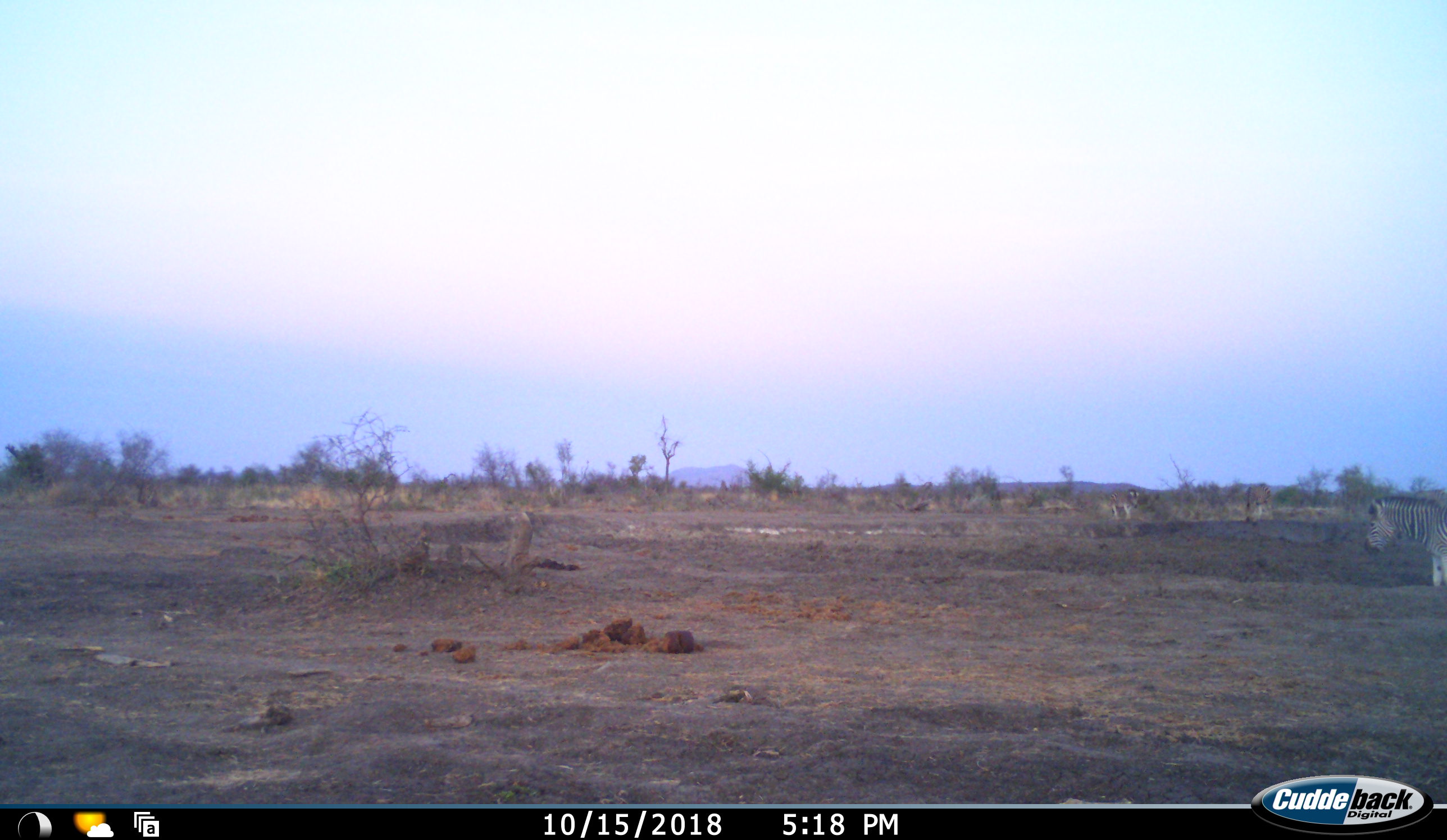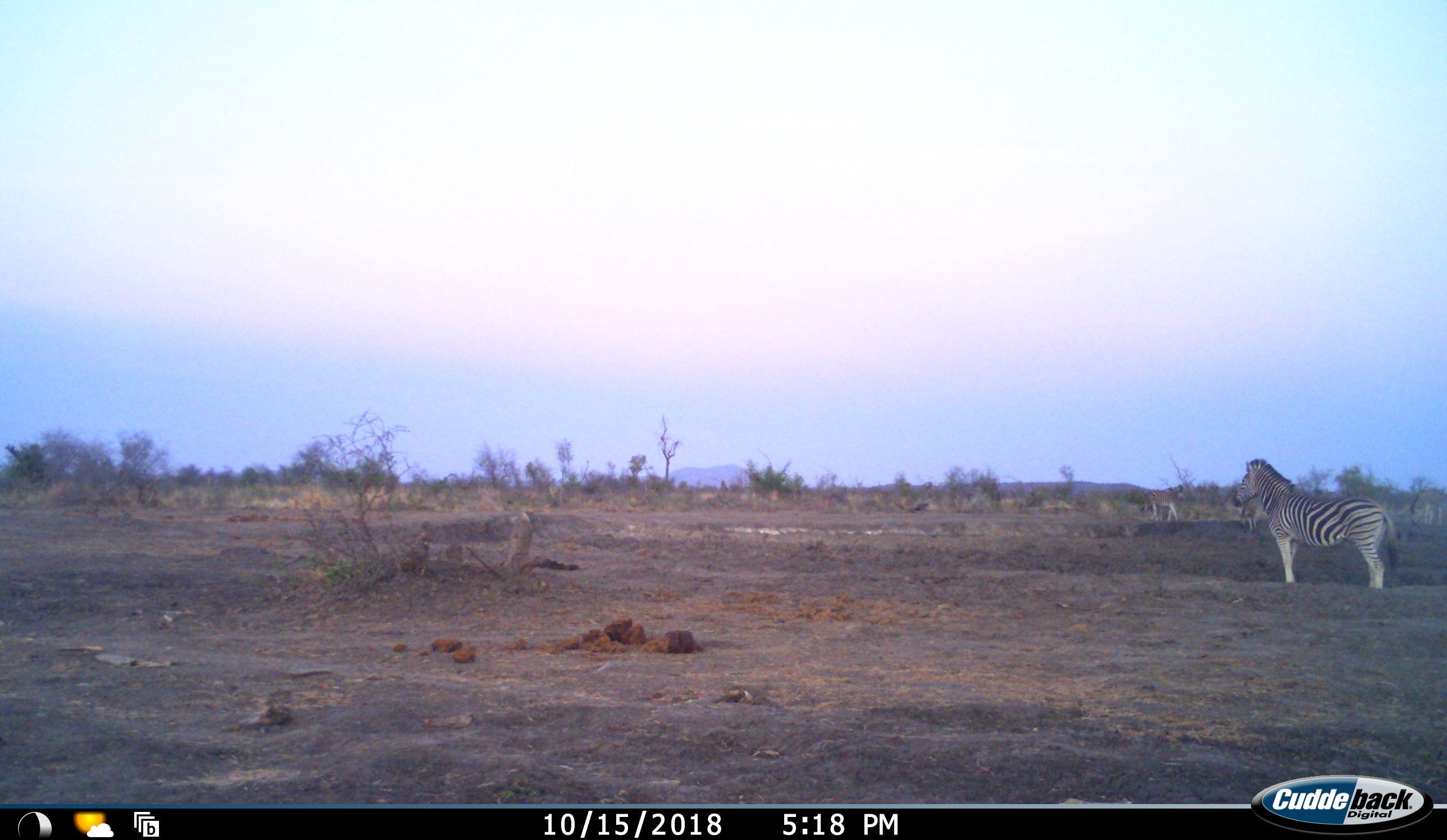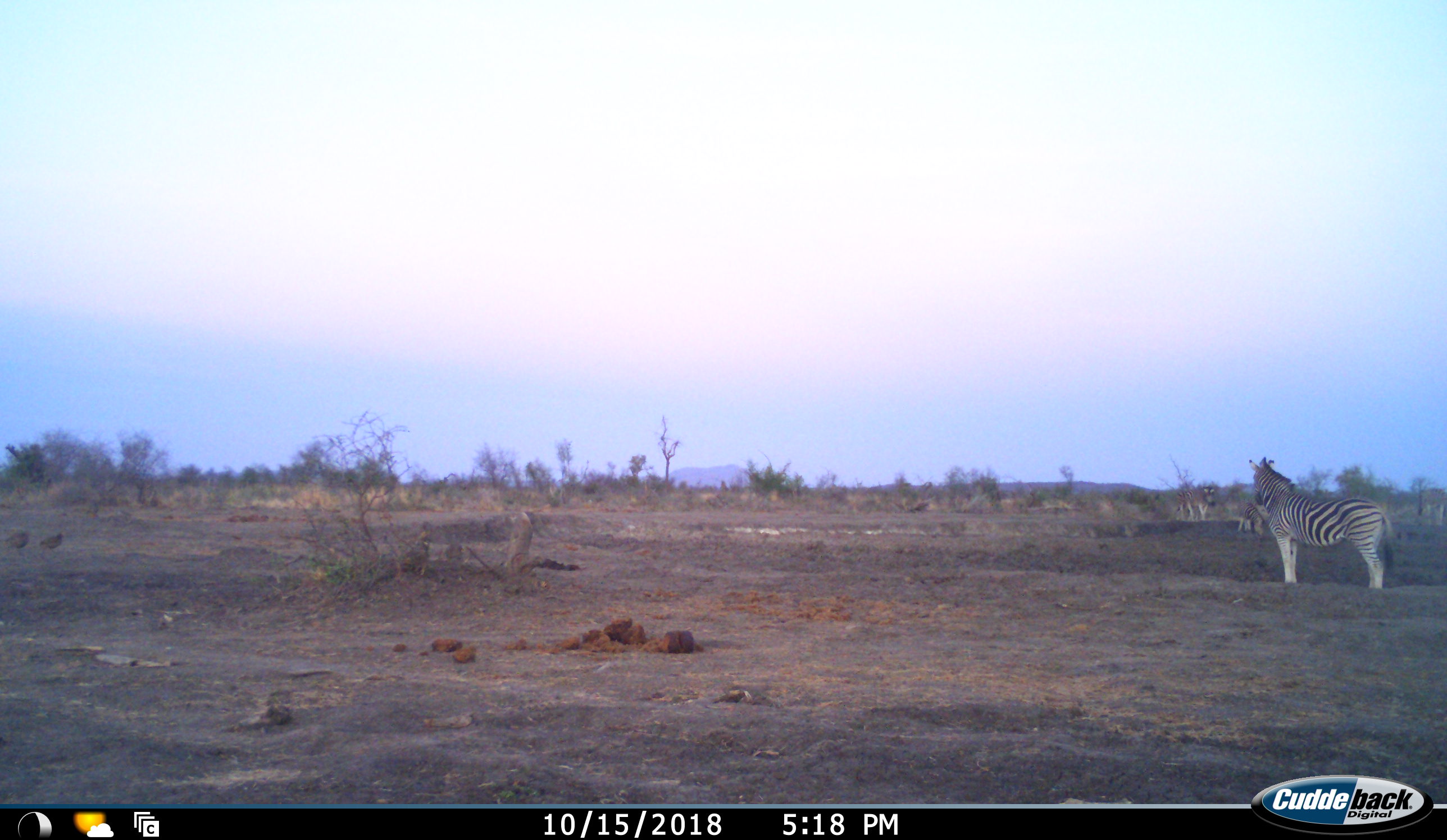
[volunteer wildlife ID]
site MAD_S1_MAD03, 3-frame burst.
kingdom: Animalia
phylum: Chordata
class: Mammalia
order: Perissodactyla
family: Equidae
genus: Equus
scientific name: Equus quagga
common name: plains zebra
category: zebraplains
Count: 4.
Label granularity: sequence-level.